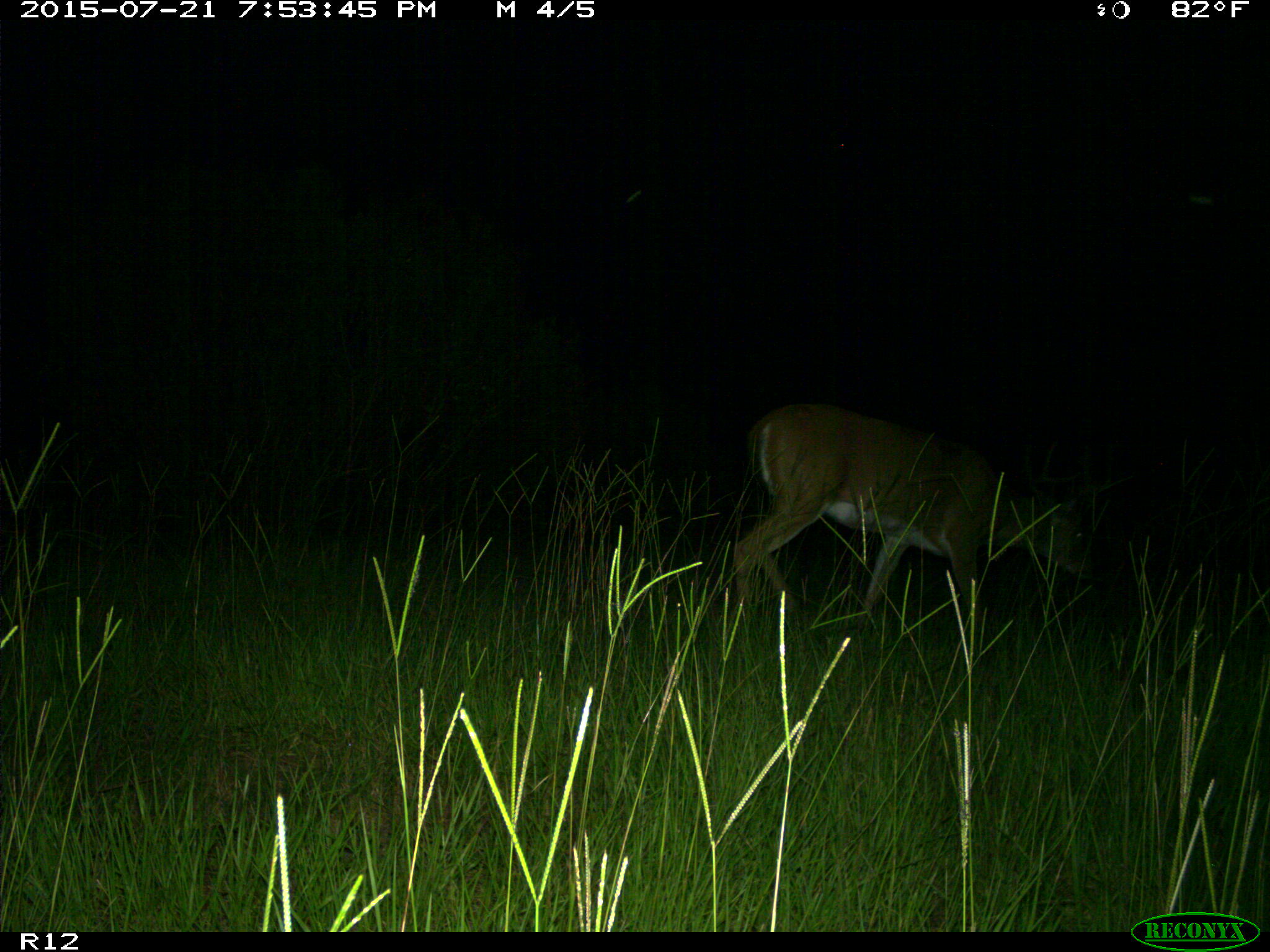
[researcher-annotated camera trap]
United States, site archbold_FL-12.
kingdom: Animalia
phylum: Chordata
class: Mammalia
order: Artiodactyla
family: Cervidae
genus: Odocoileus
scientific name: Odocoileus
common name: deer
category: unidentified deer